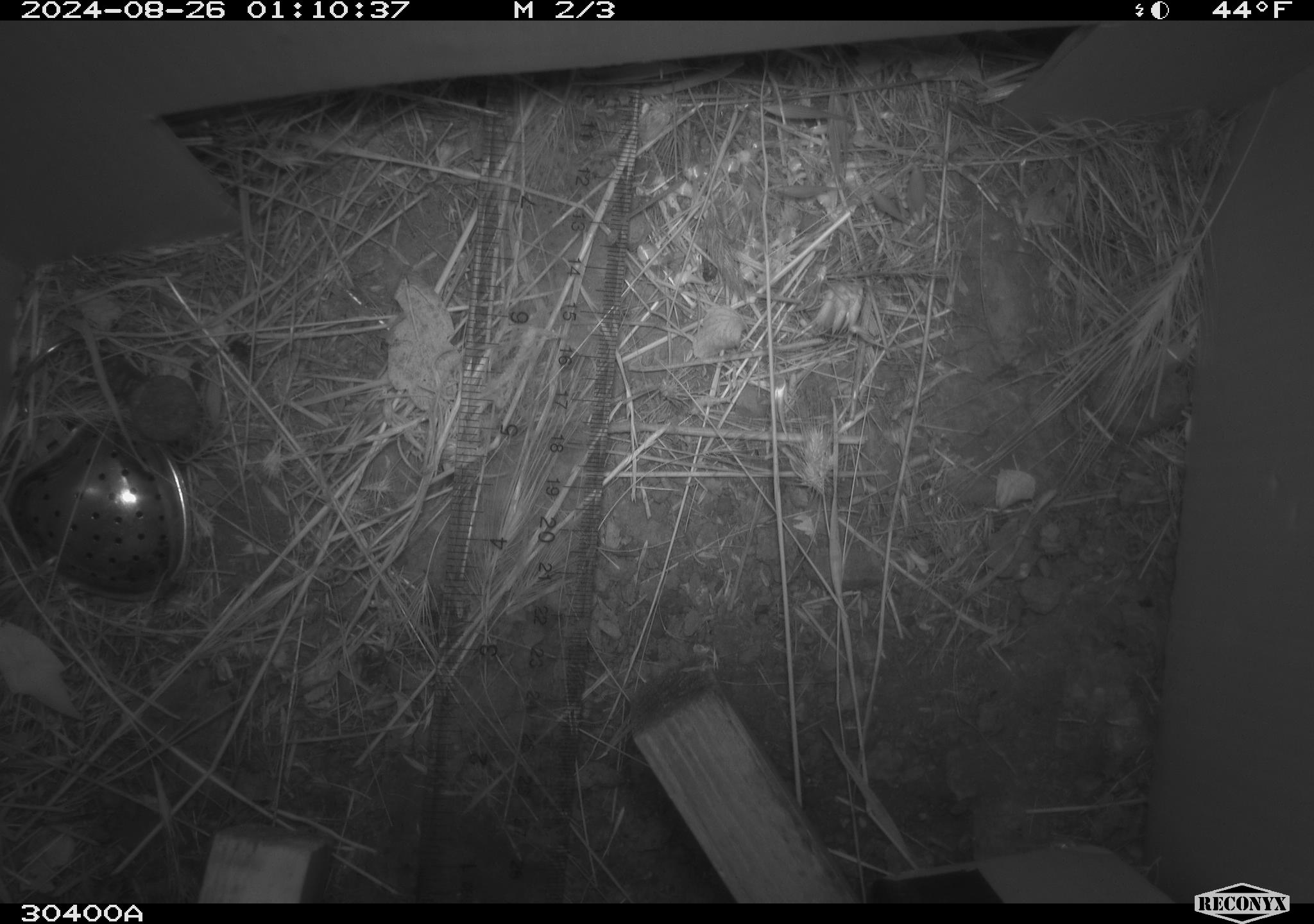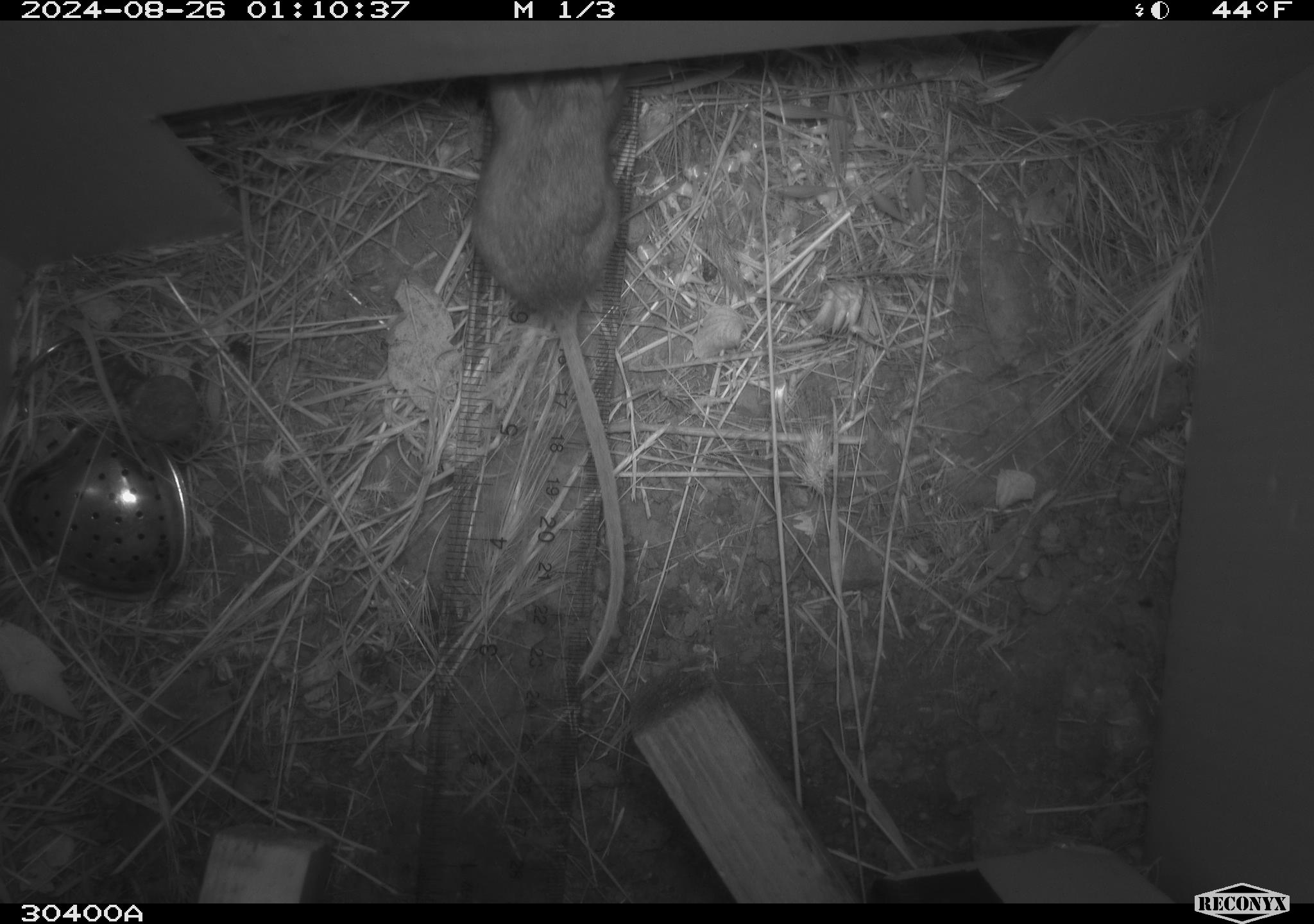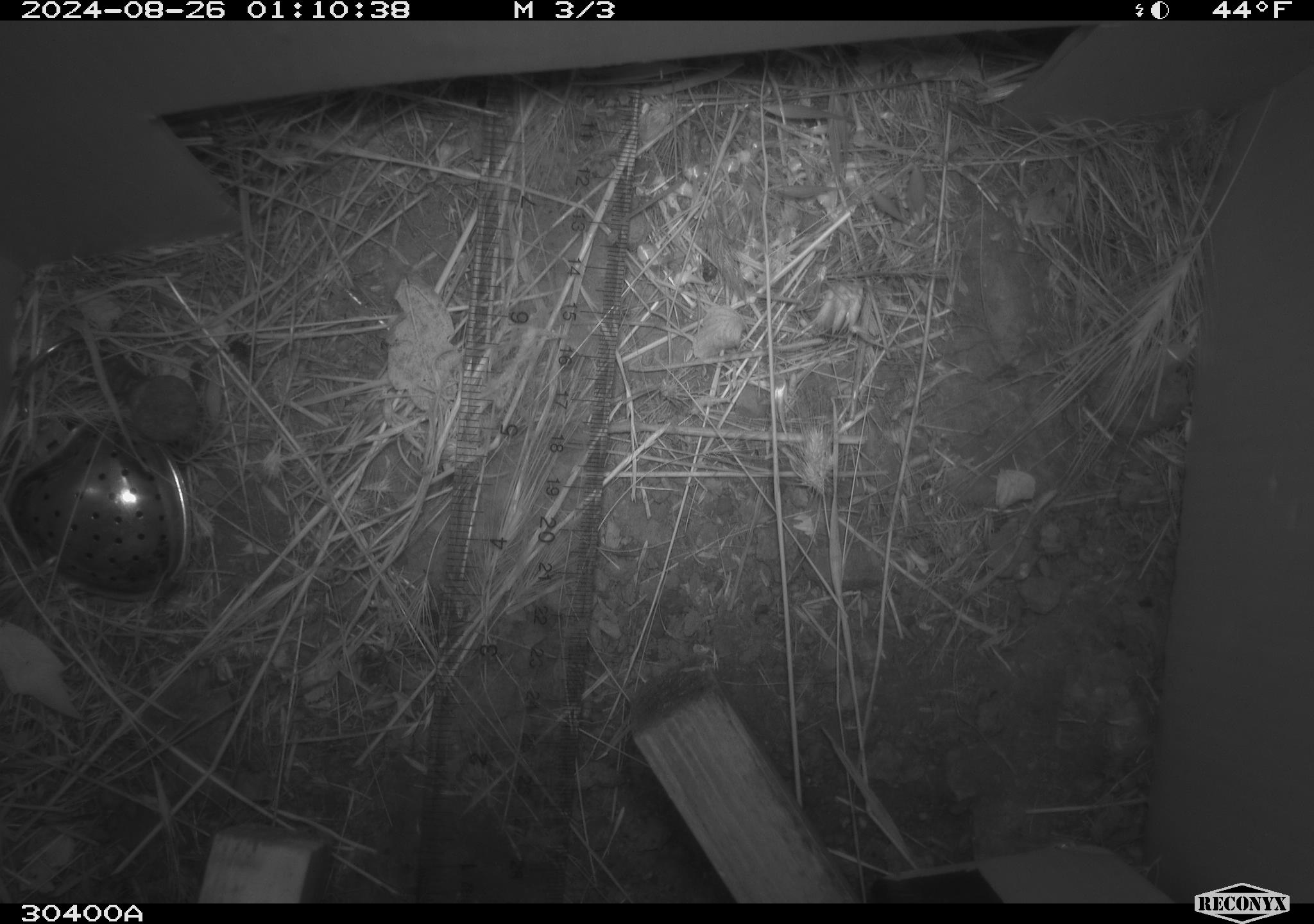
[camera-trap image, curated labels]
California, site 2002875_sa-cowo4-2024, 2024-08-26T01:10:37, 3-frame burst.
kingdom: Animalia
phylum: Chordata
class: Mammalia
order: Rodentia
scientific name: Rodentia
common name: rodent